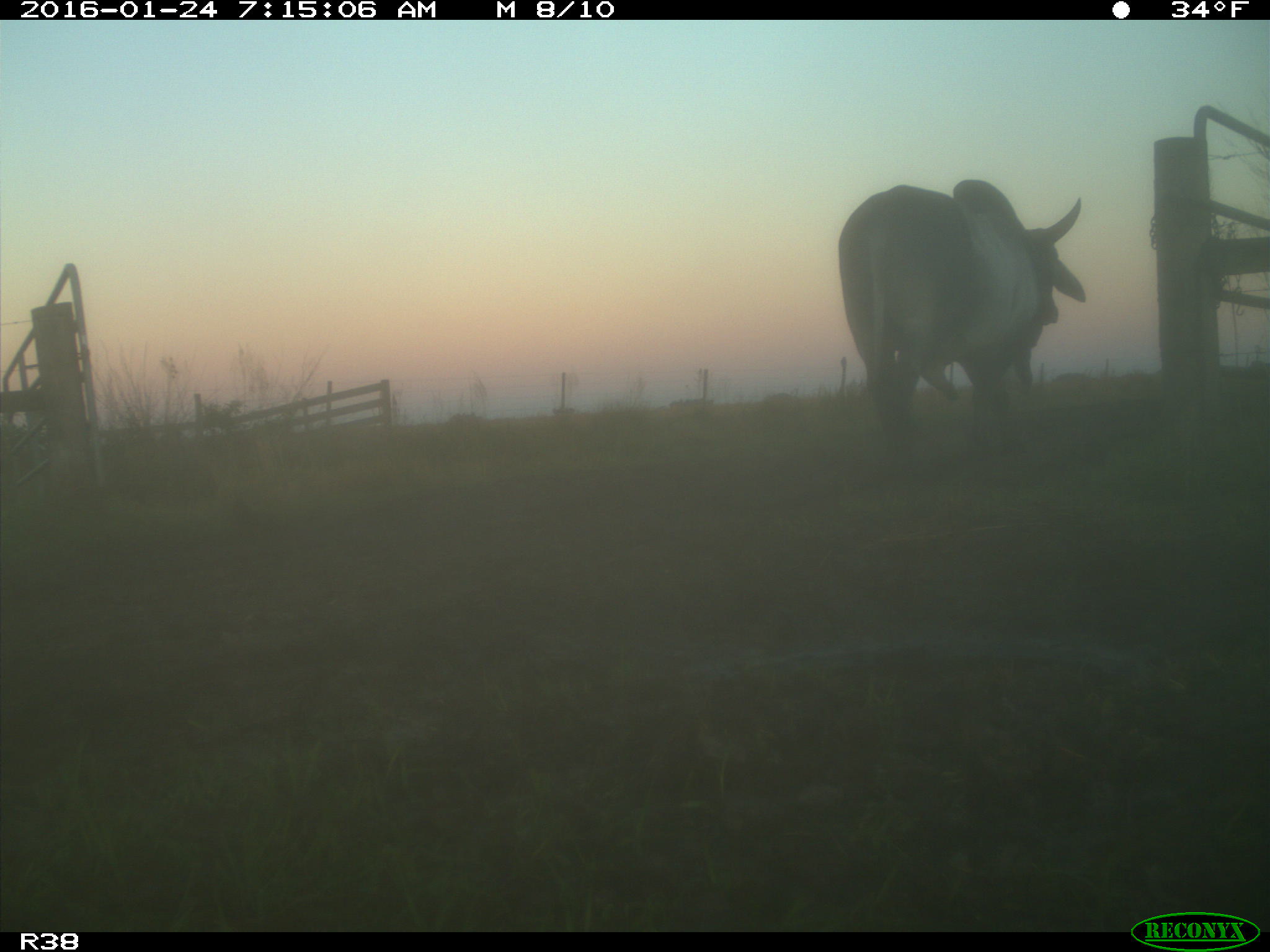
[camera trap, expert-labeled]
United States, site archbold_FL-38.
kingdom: Animalia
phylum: Chordata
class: Mammalia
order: Artiodactyla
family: Bovidae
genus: Bos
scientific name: Bos taurus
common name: domestic cow